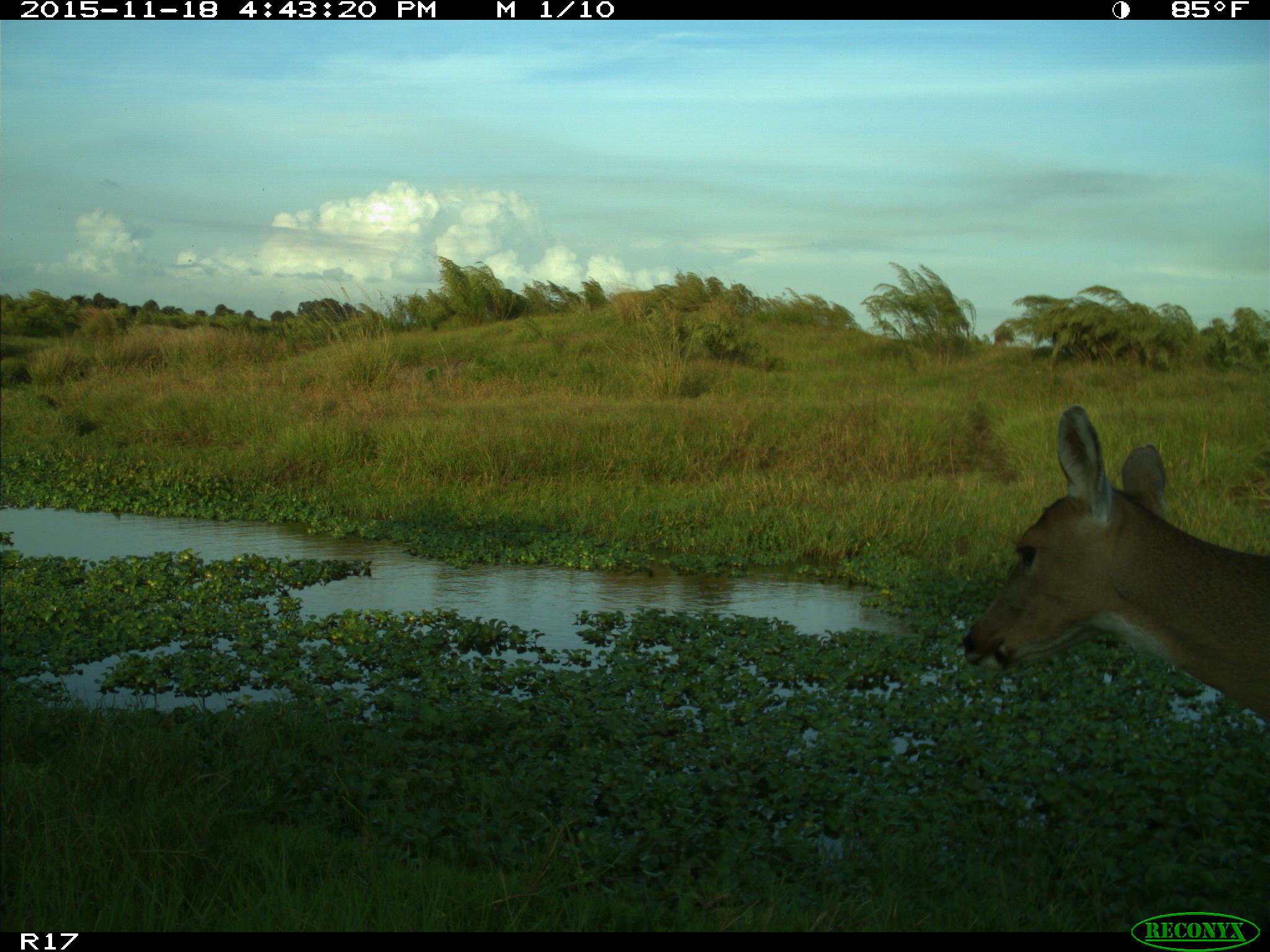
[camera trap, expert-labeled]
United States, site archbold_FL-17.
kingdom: Animalia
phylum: Chordata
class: Mammalia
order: Artiodactyla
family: Cervidae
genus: Odocoileus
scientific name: Odocoileus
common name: deer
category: unidentified deer